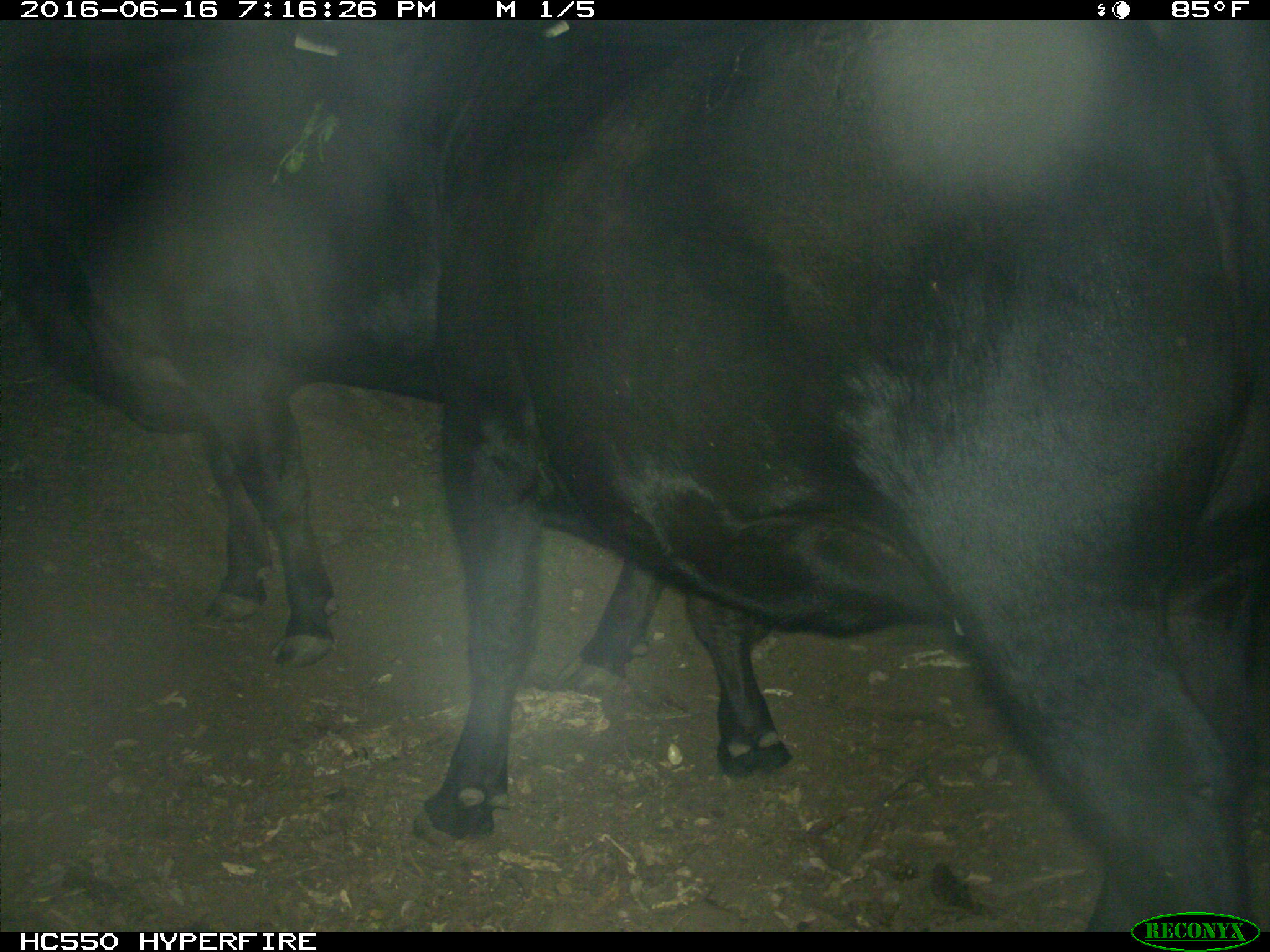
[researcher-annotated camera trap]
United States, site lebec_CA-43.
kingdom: Animalia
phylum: Chordata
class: Mammalia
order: Artiodactyla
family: Bovidae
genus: Bos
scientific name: Bos taurus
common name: domestic cow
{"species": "Bos taurus (domestic cow)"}